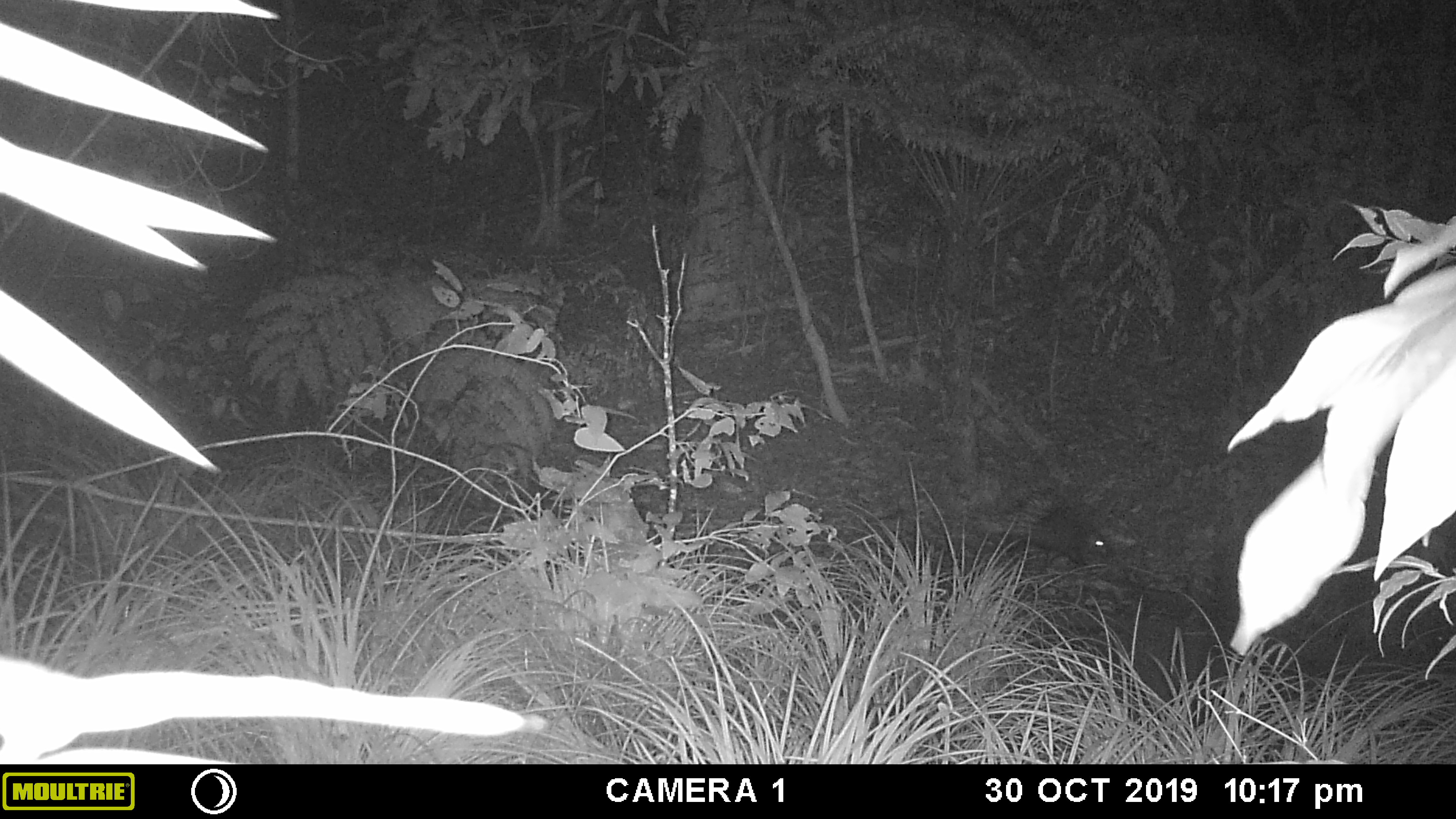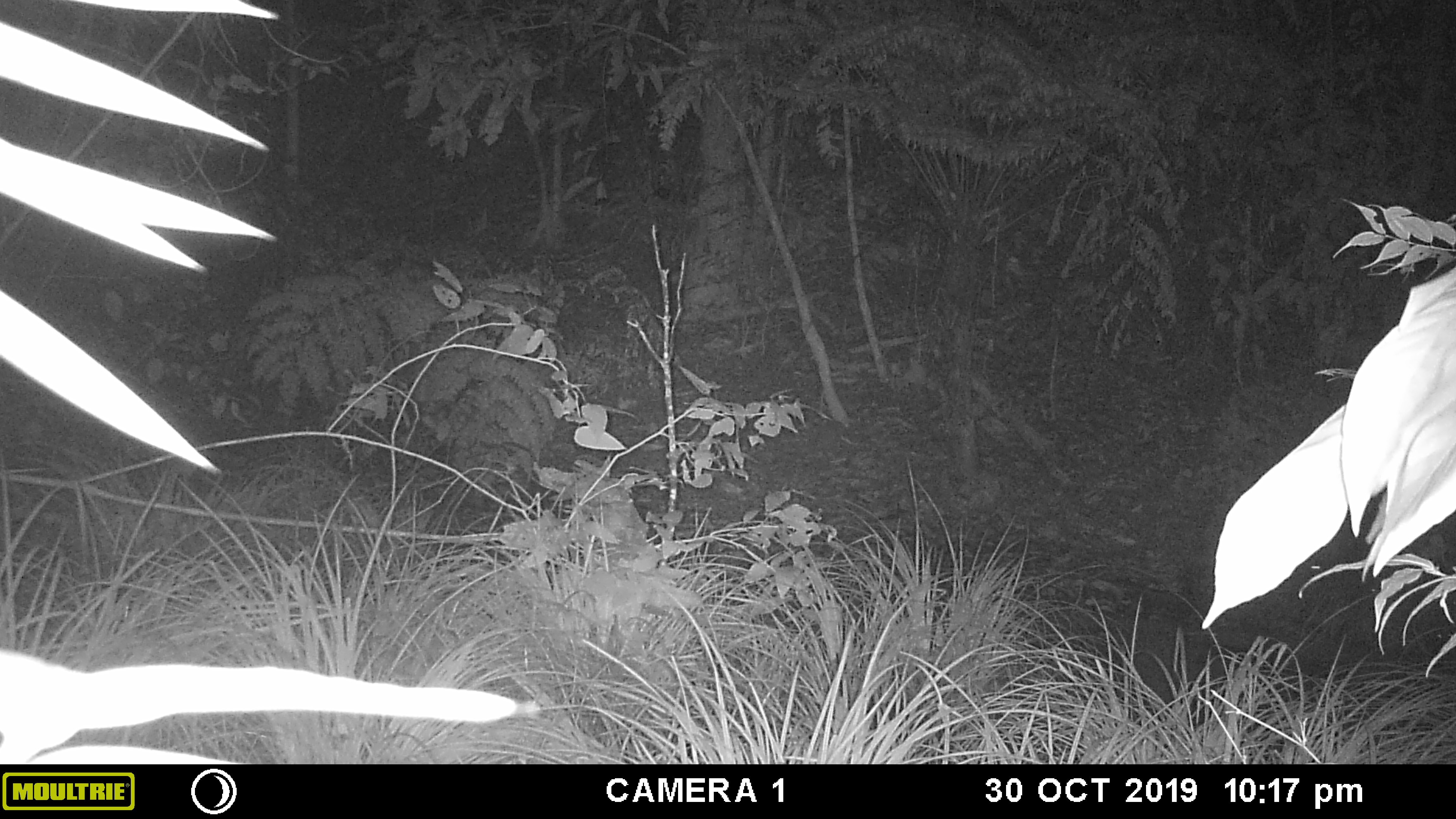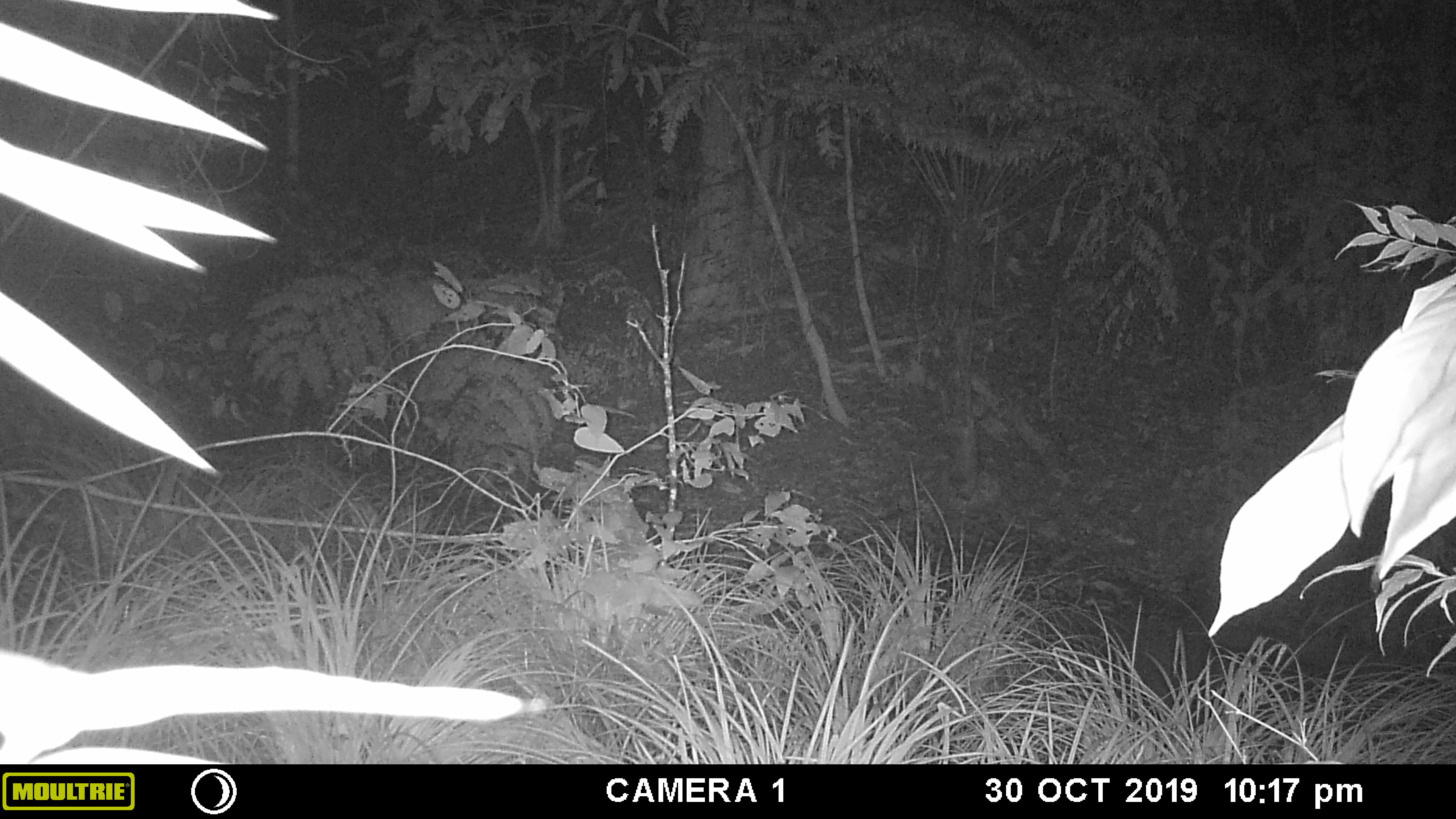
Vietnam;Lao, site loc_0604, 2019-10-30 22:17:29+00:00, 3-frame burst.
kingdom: Animalia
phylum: Chordata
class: Mammalia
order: Rodentia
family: Hystricidae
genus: Hystrix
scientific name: Hystrix brachyura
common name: malayan porcupine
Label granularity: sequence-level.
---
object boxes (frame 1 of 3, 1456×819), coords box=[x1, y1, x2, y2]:
malayan porcupine: box=[1000, 486, 1117, 568]